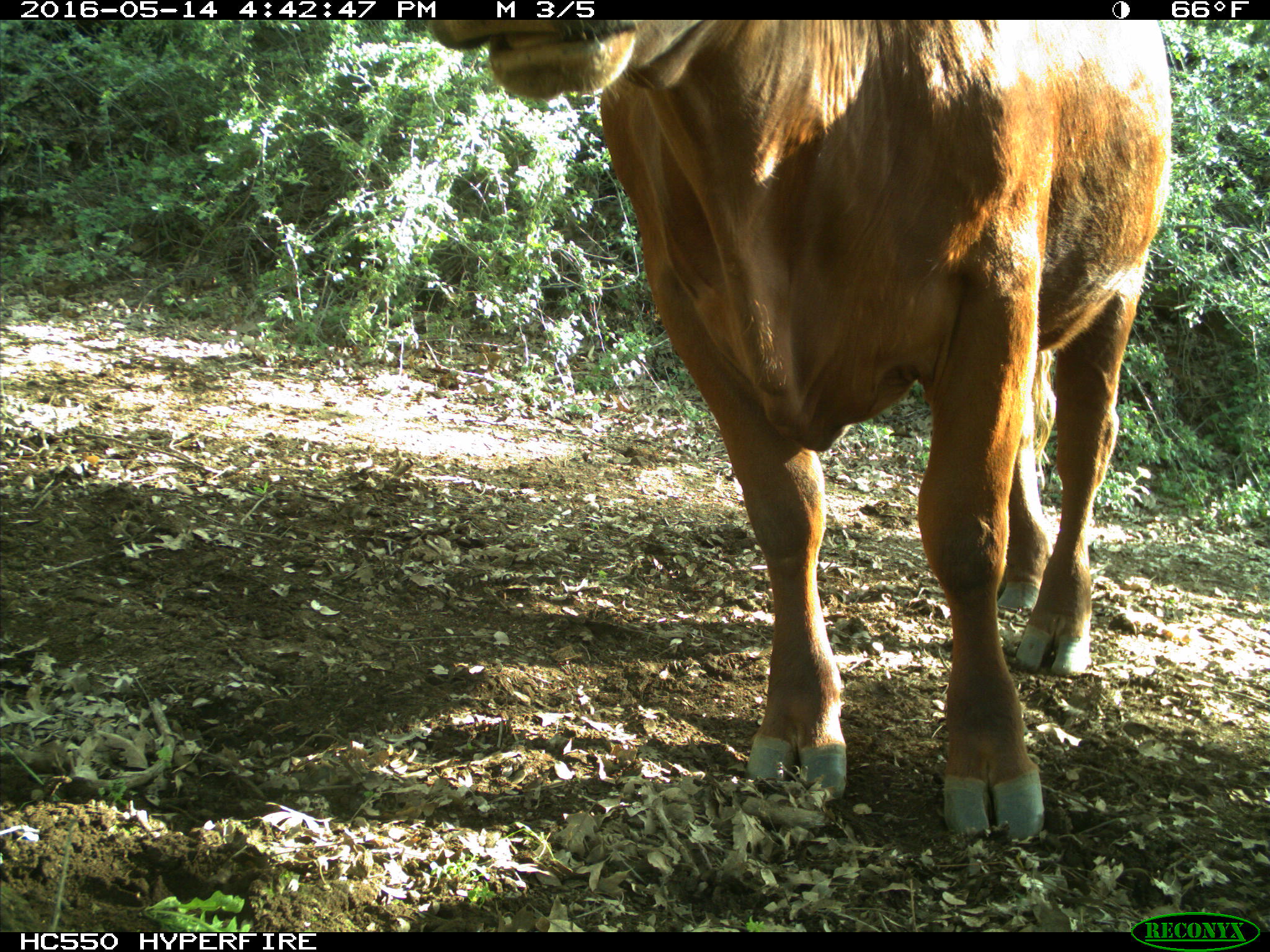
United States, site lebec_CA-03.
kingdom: Animalia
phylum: Chordata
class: Mammalia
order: Artiodactyla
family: Bovidae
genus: Bos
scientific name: Bos taurus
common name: domestic cow